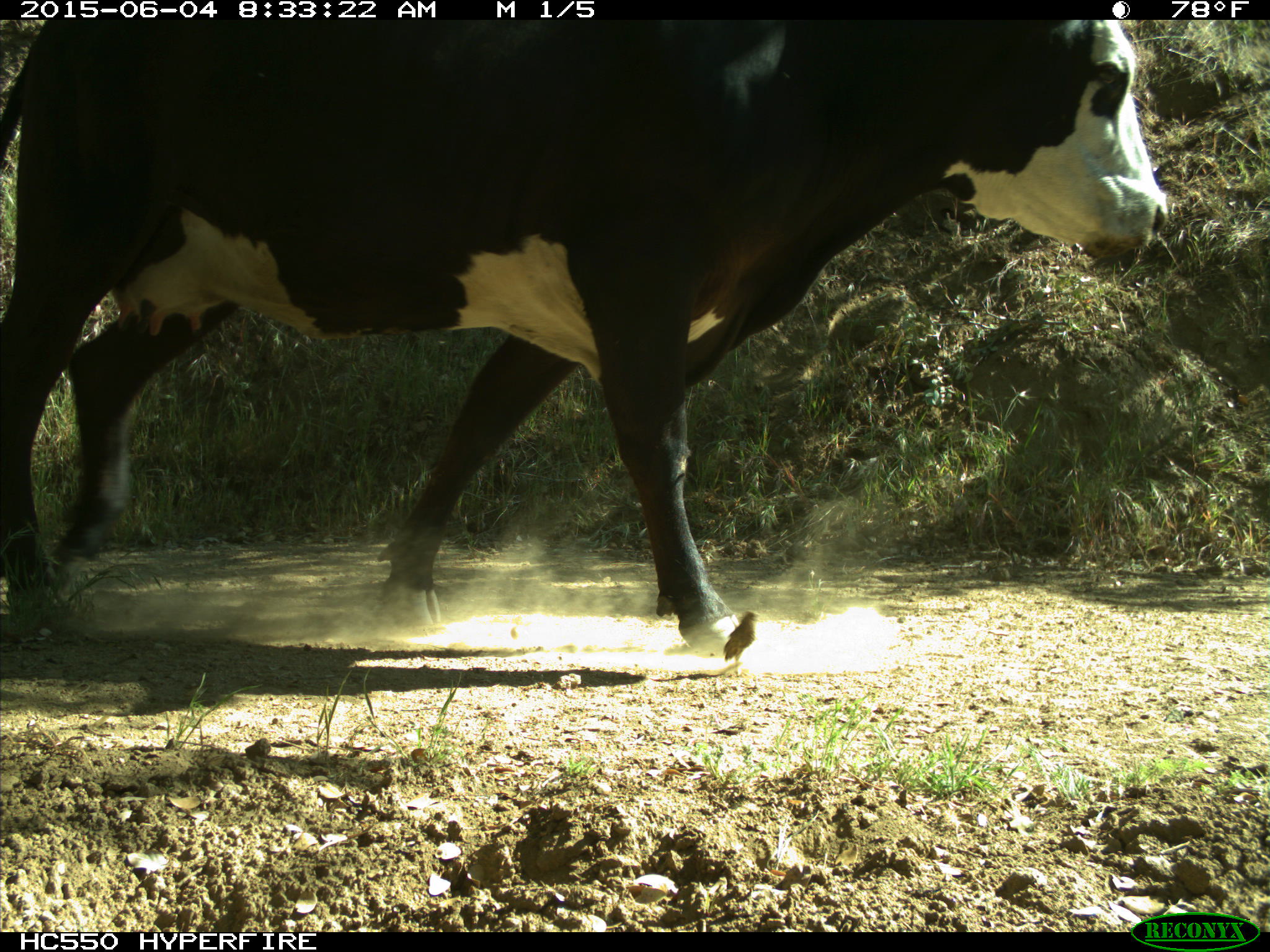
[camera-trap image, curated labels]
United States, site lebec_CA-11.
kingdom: Animalia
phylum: Chordata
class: Mammalia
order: Artiodactyla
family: Bovidae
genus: Bos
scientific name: Bos taurus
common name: domestic cow